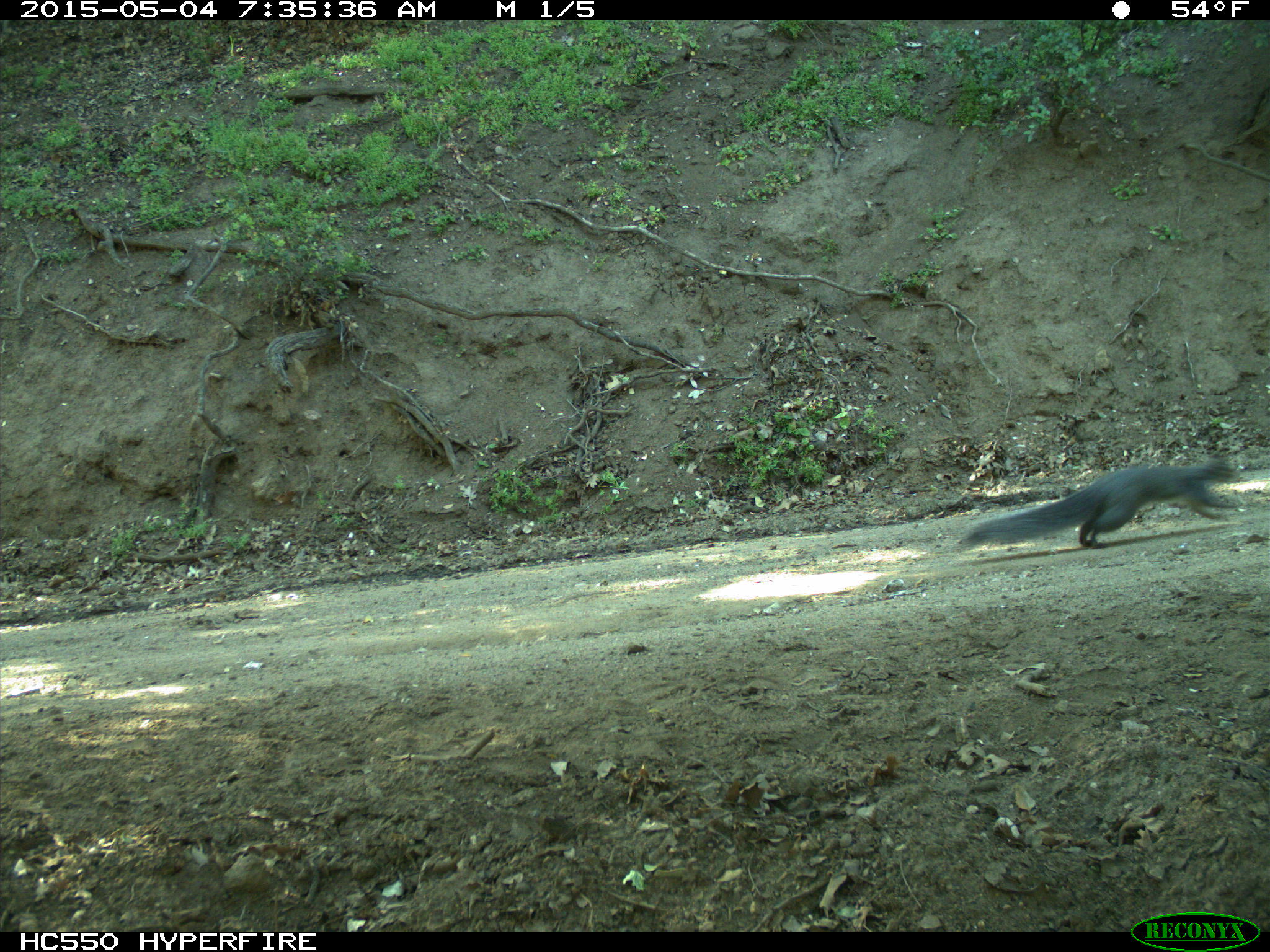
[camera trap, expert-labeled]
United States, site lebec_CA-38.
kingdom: Animalia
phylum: Chordata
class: Mammalia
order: Rodentia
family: Sciuridae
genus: Sciurus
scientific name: Sciurus carolinensis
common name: eastern gray squirrel